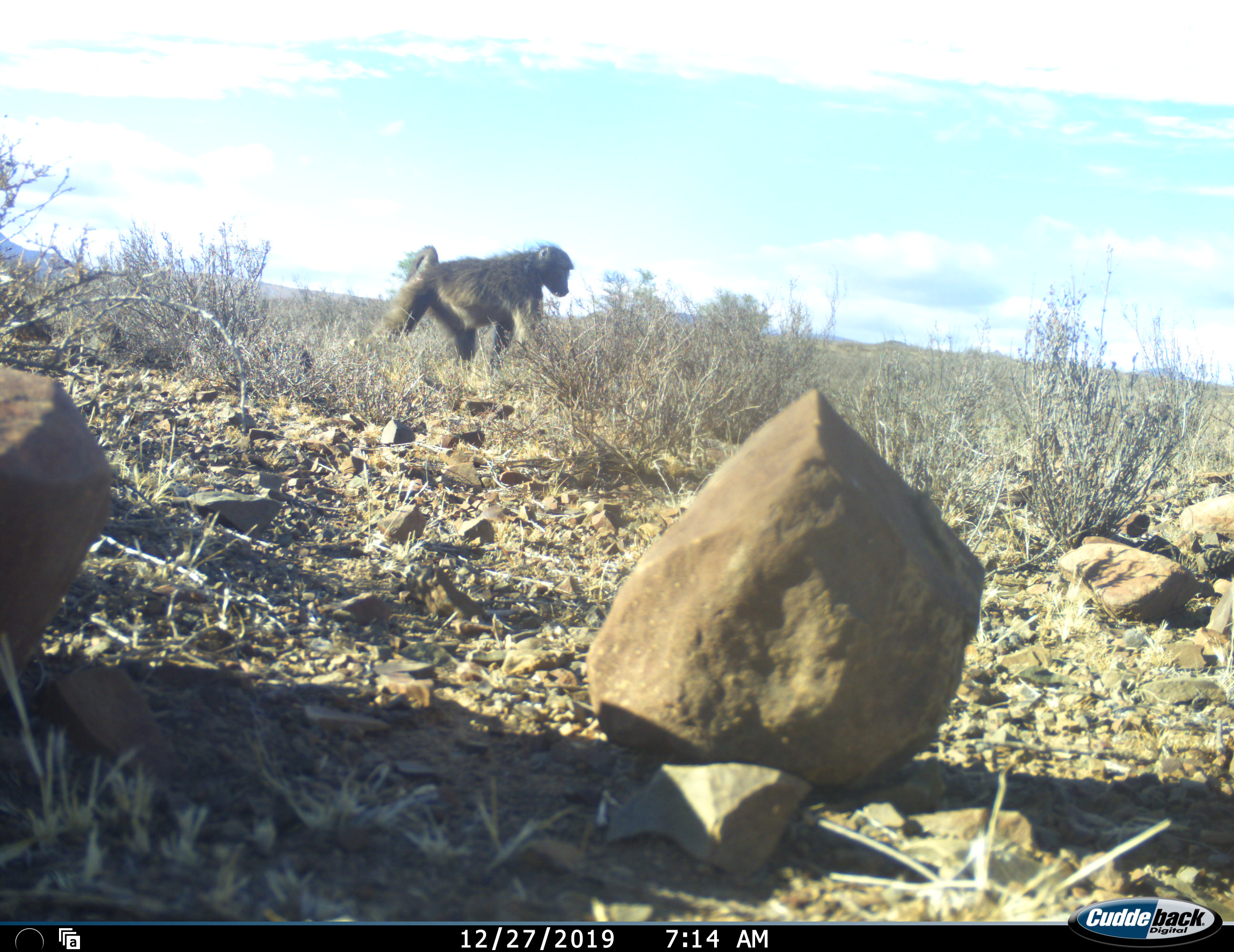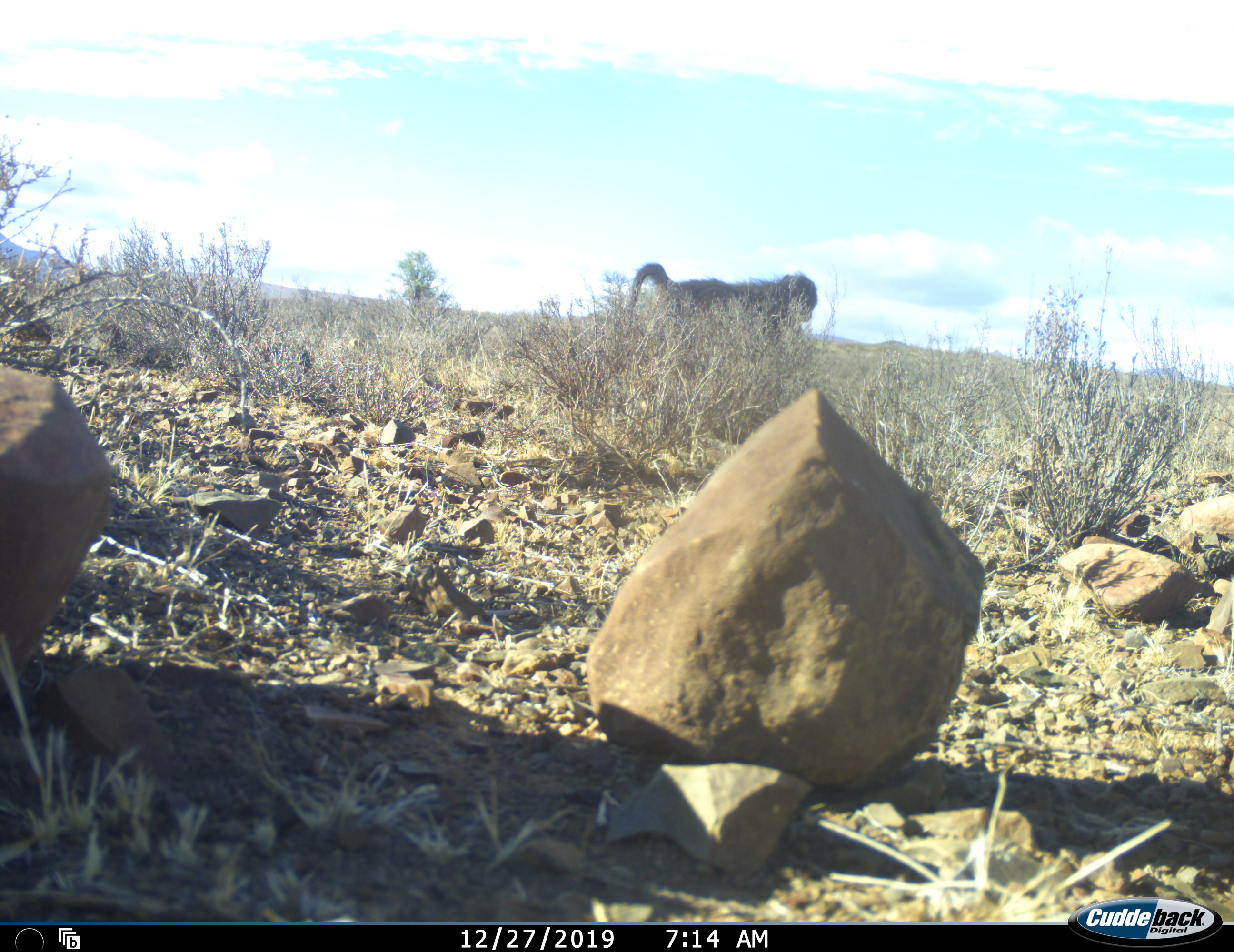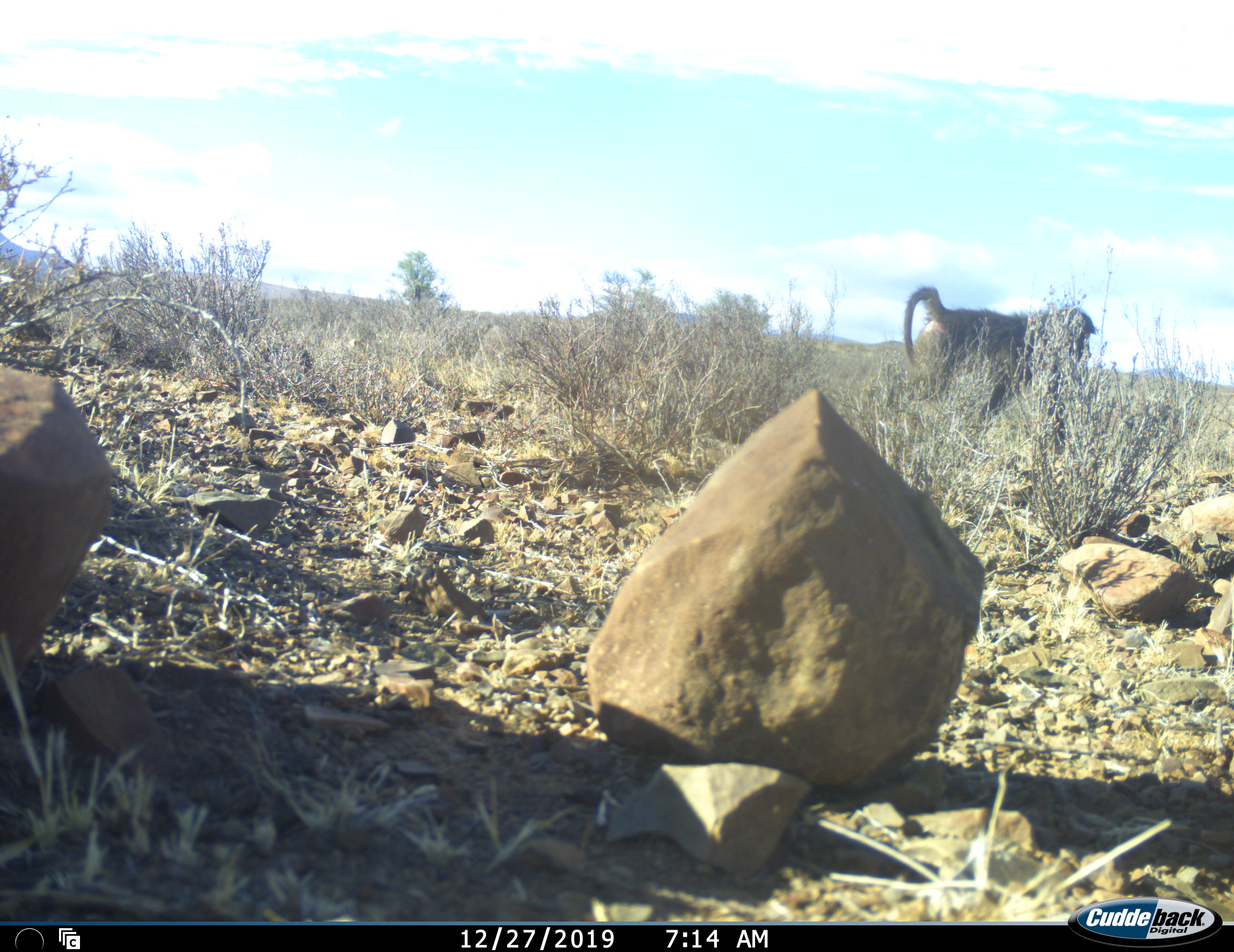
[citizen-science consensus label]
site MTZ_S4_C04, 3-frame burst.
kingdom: Animalia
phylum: Chordata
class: Mammalia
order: Primates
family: Cercopithecidae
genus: Papio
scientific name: Papio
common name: baboon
Baboon (Papio), count 1. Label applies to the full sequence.